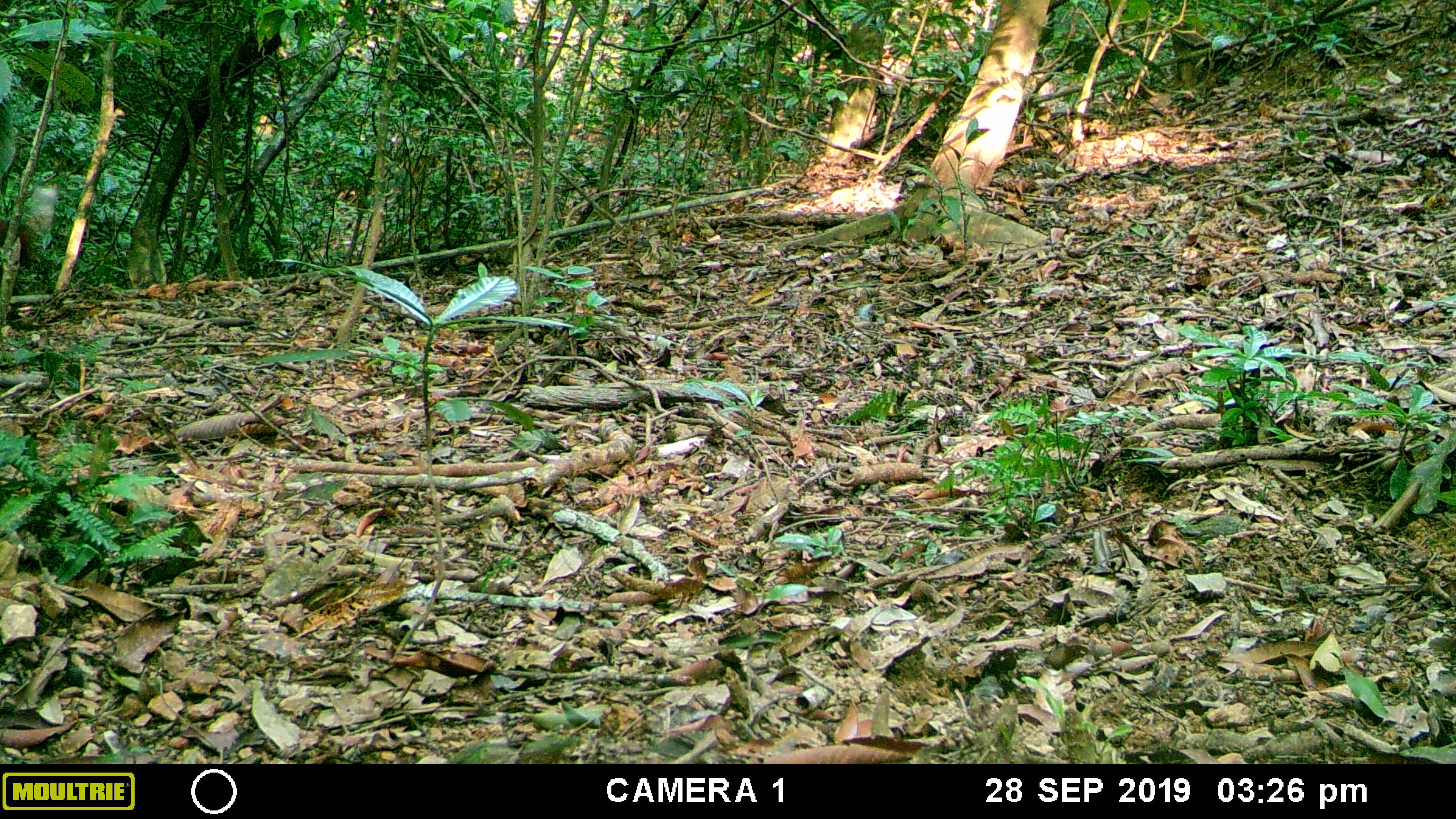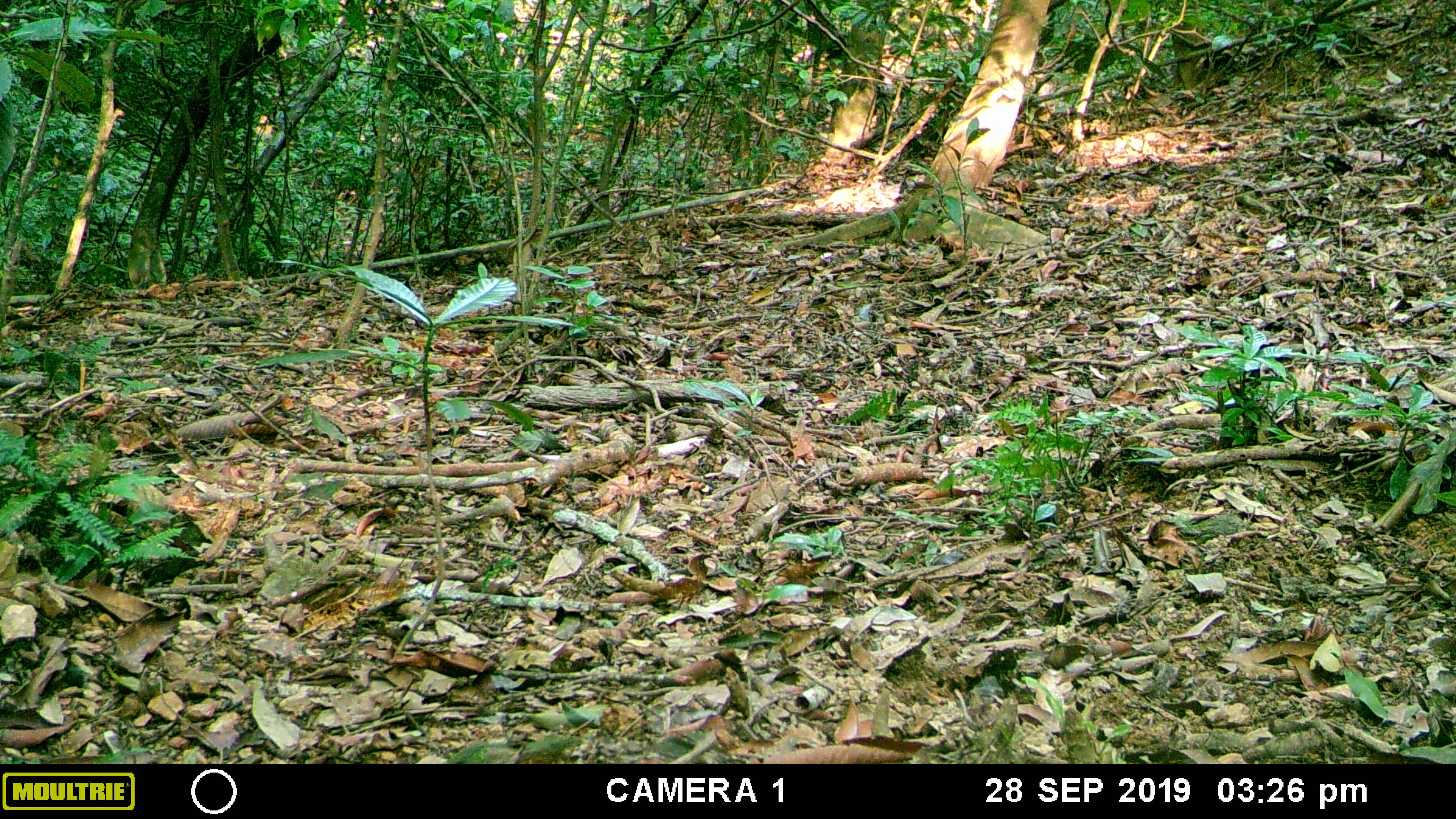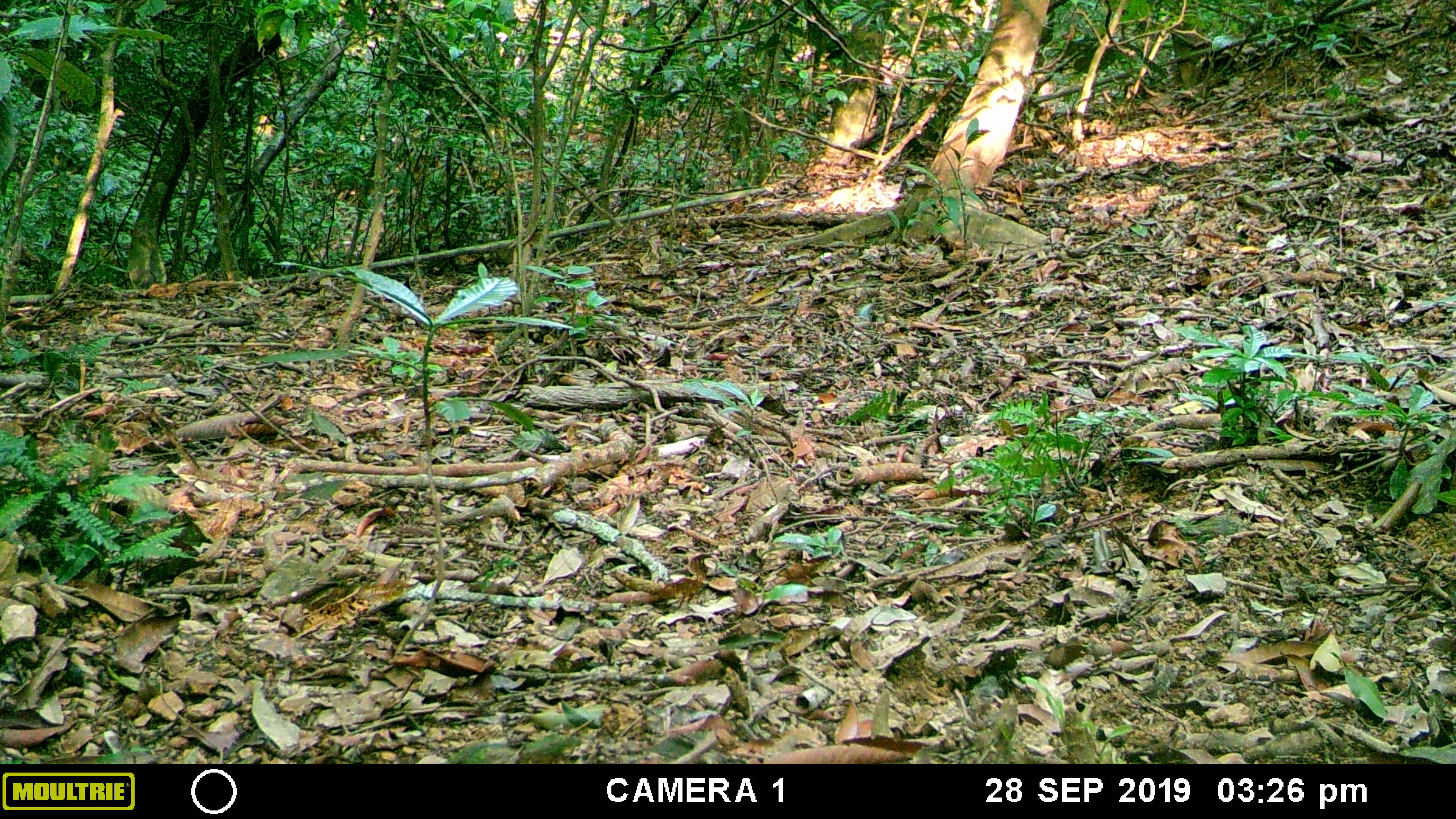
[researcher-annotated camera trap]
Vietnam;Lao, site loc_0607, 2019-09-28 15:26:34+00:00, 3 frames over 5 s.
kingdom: Animalia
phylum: Chordata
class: Mammalia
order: Artiodactyla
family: Cervidae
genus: Muntiacus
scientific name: Muntiacus rooseveltorum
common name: roosevelt's muntjac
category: roosevelts muntjac group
Roosevelts muntjac group (roosevelt's muntjac) (Muntiacus rooseveltorum). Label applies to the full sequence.